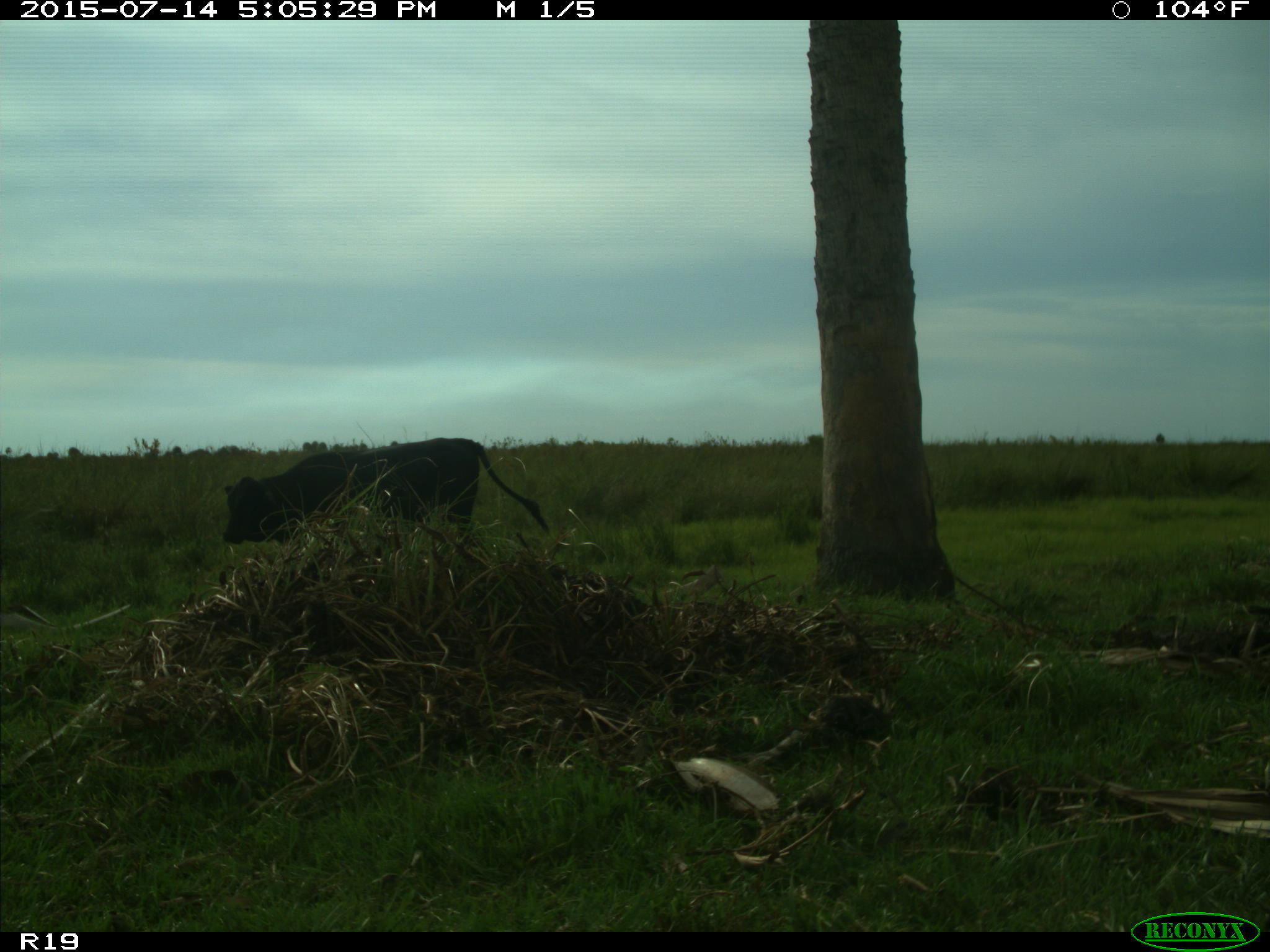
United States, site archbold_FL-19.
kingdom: Animalia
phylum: Chordata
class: Mammalia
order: Artiodactyla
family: Bovidae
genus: Bos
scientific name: Bos taurus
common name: domestic cow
Bos taurus (domestic cow).